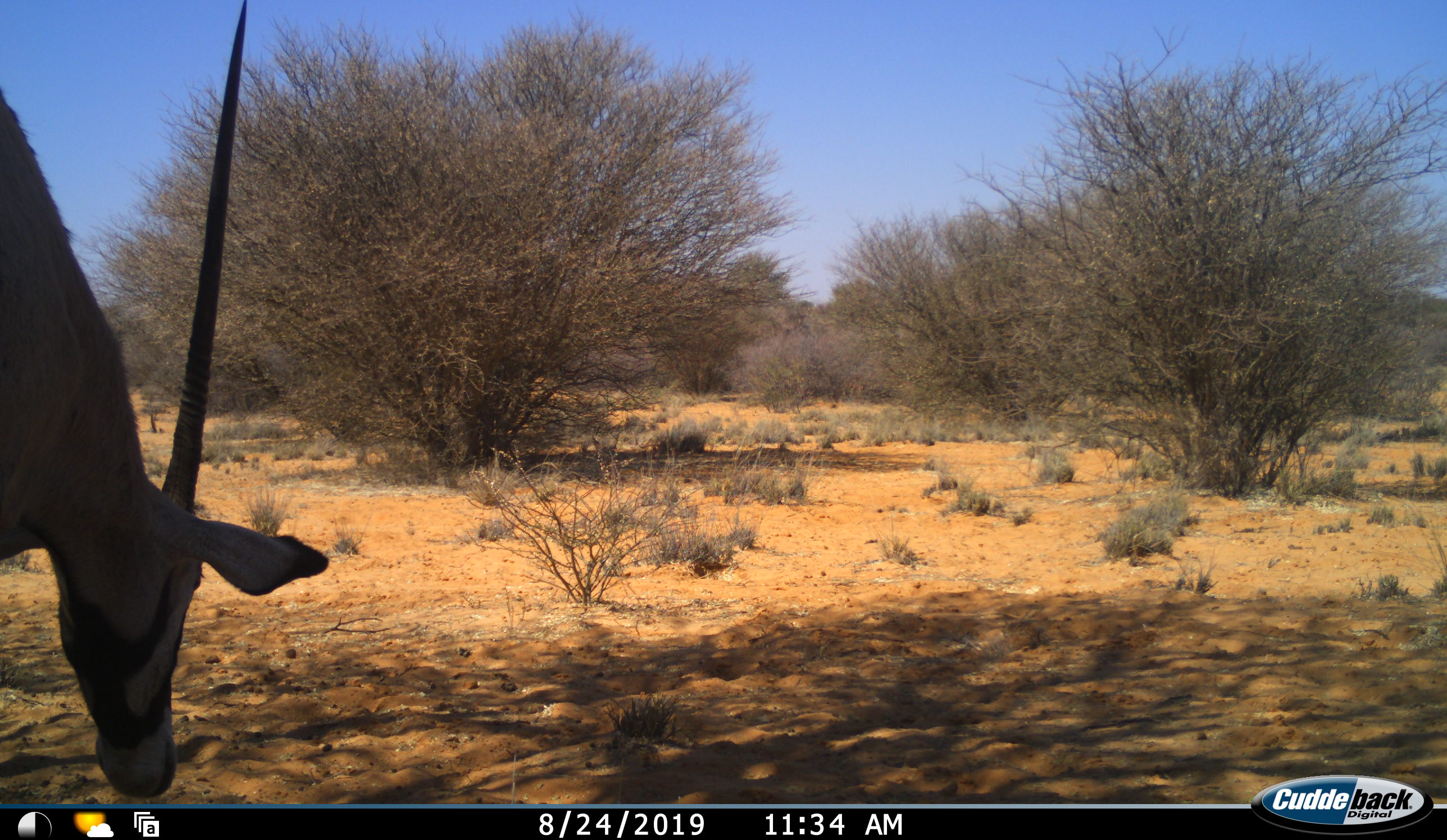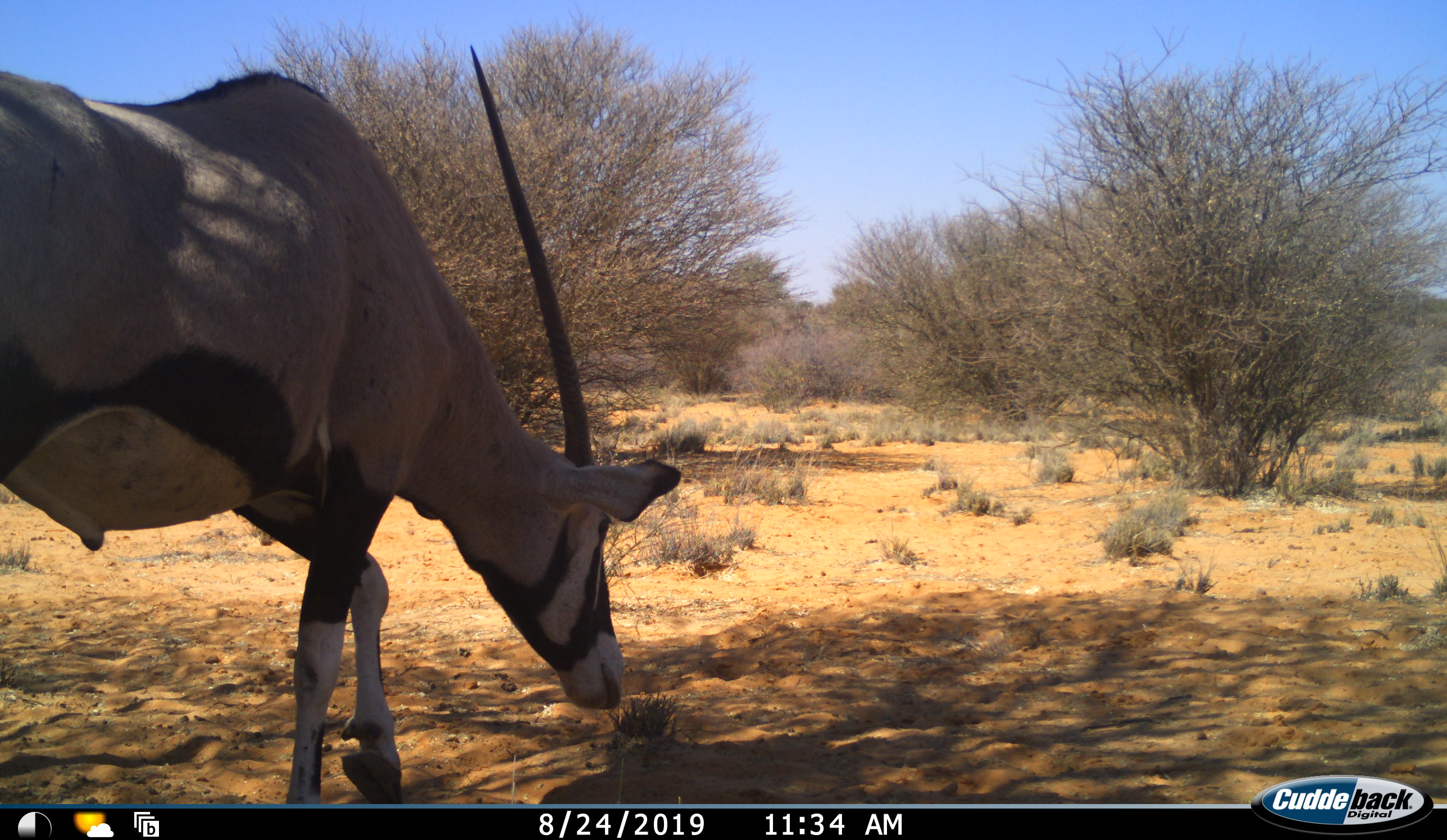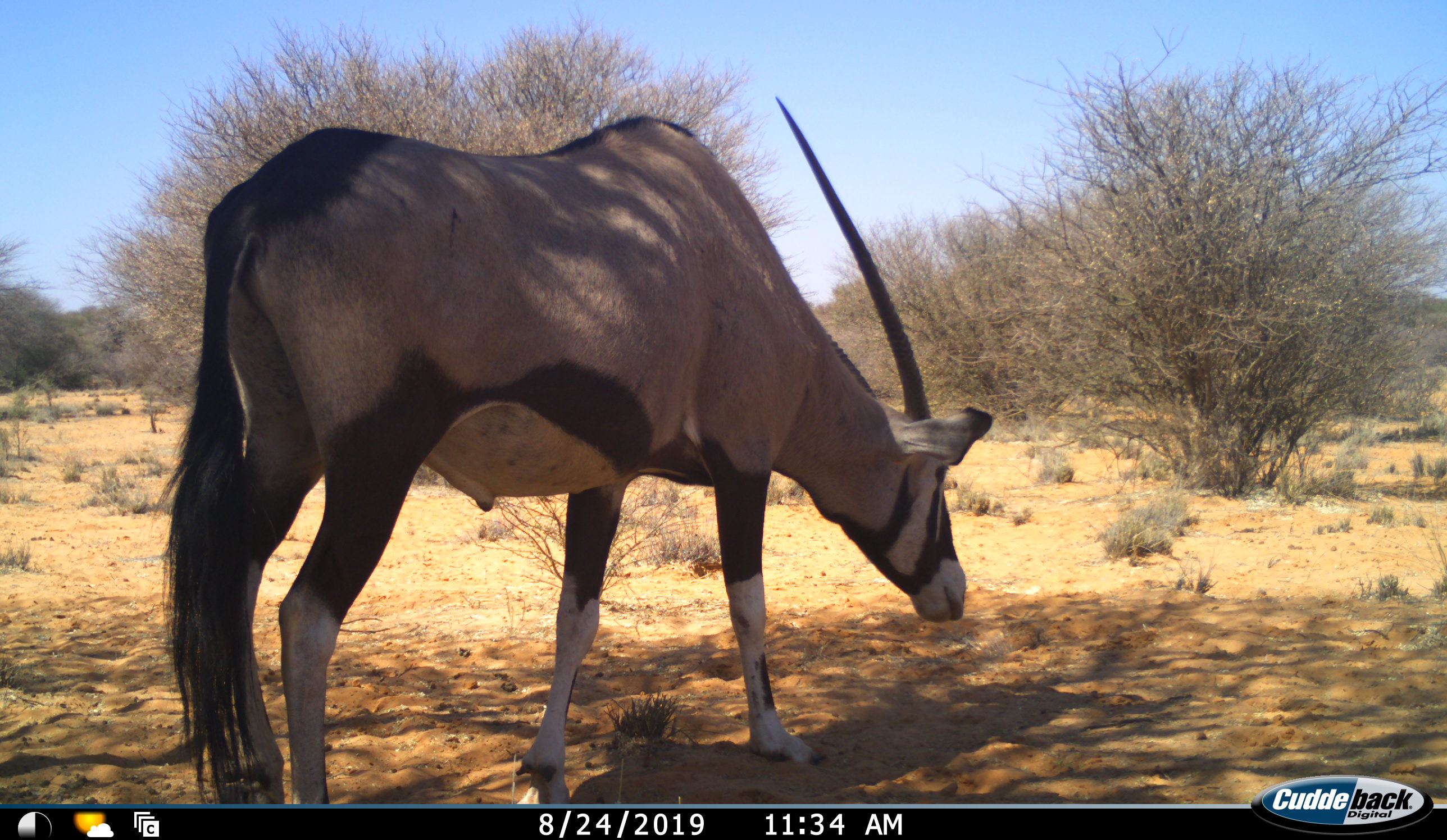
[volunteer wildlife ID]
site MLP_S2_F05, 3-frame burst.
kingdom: Animalia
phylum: Chordata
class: Mammalia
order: Artiodactyla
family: Bovidae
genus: Oryx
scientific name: Oryx gazella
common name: gemsbok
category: oryx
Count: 1.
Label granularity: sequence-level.